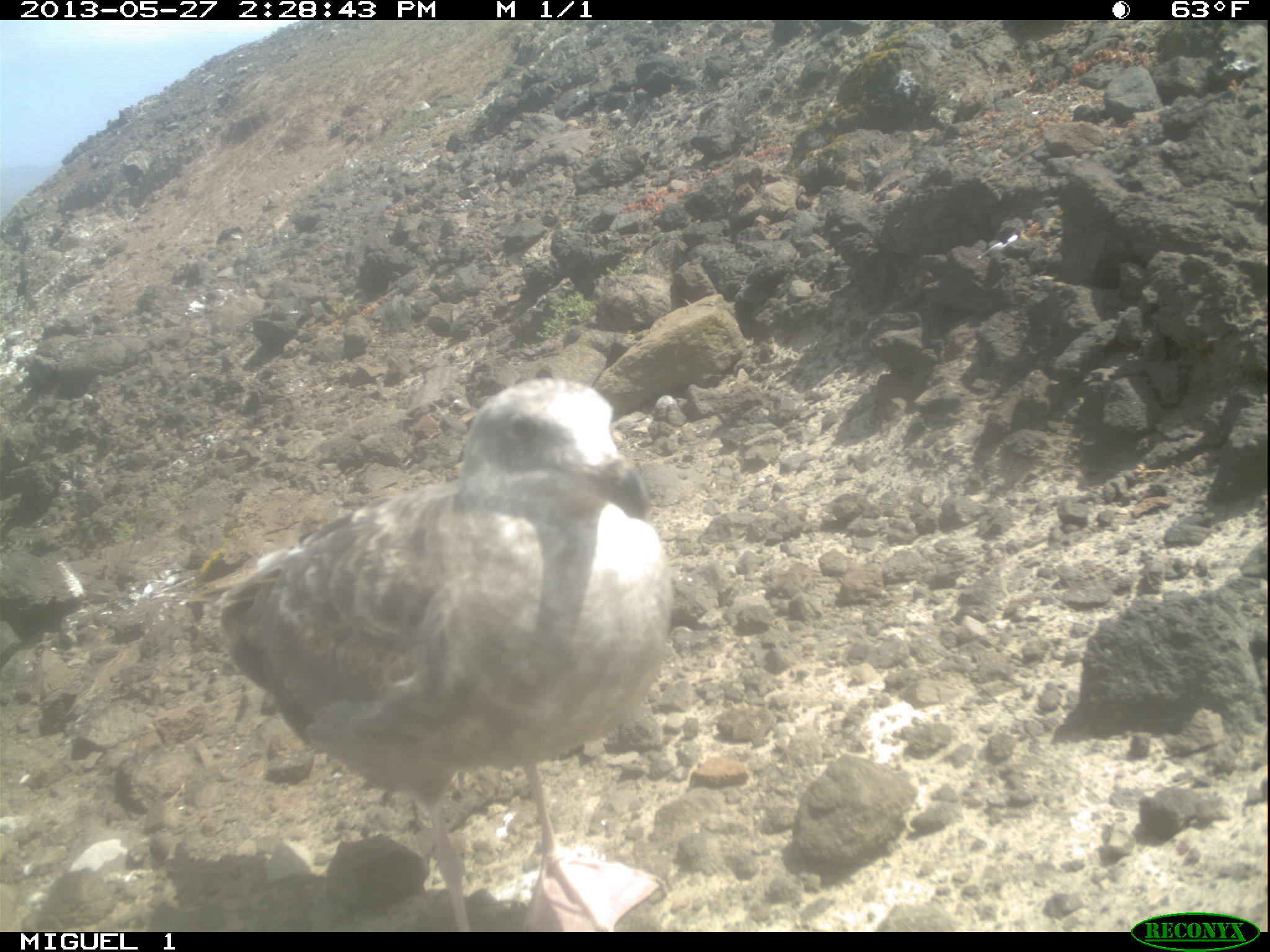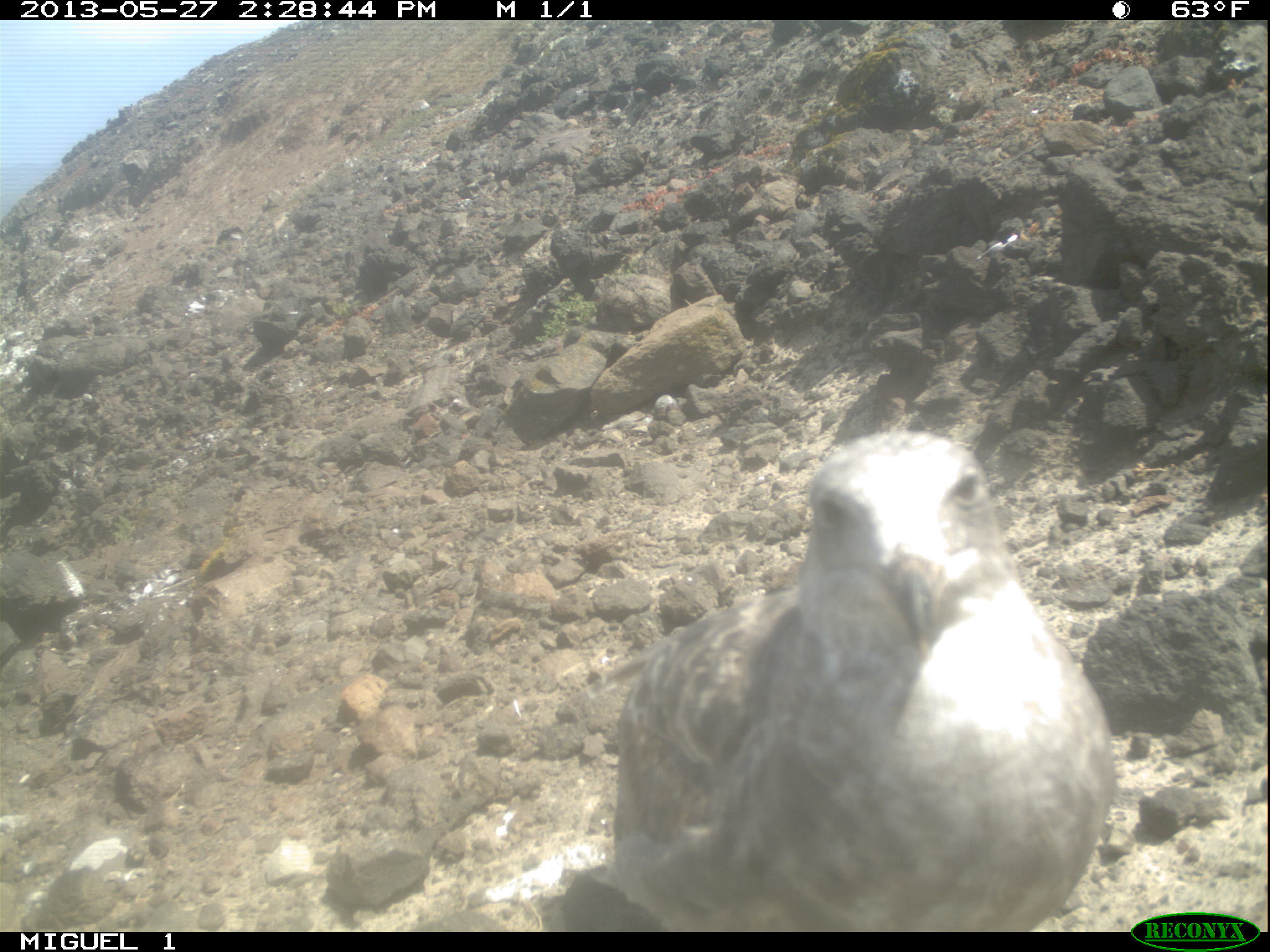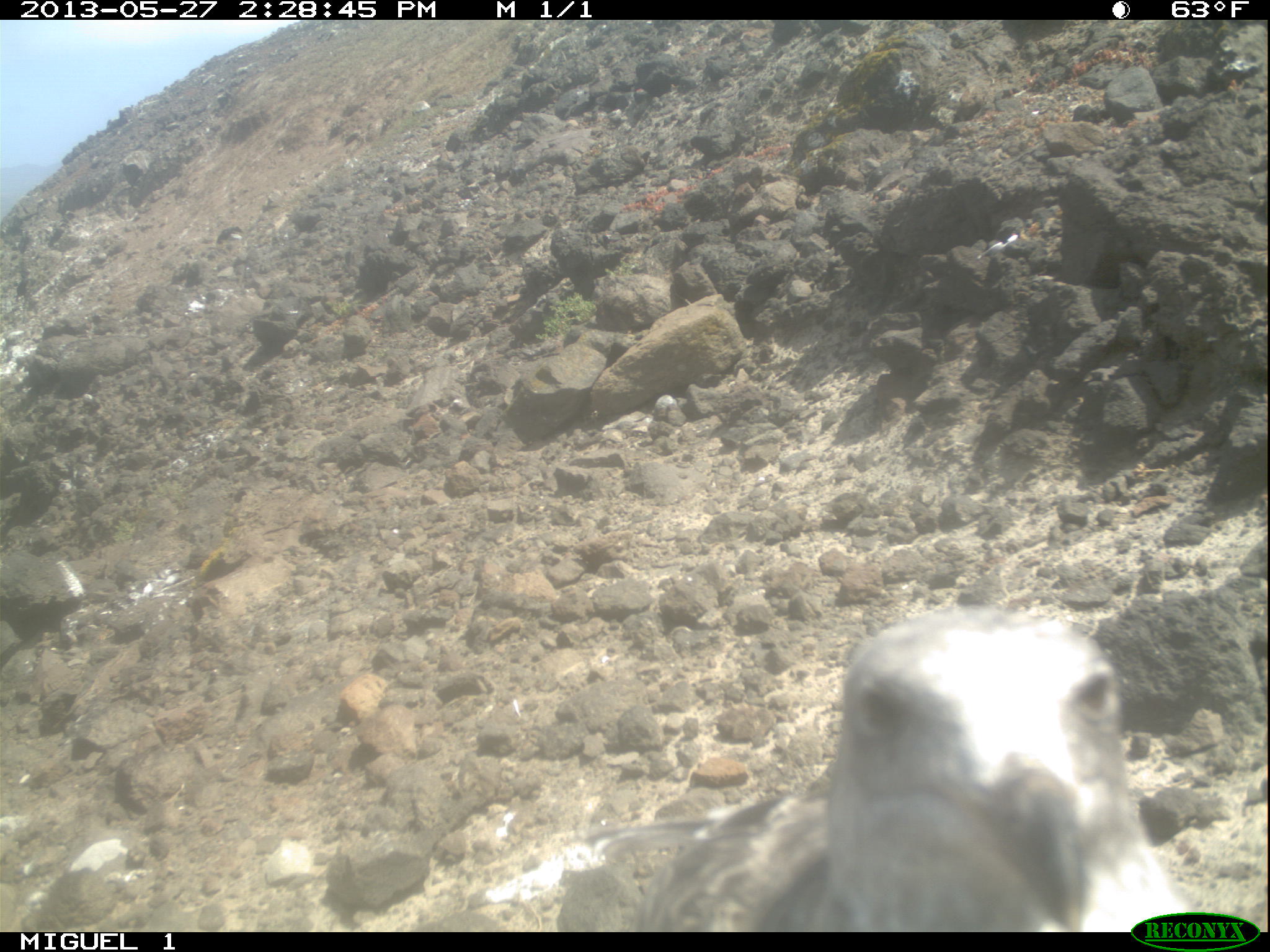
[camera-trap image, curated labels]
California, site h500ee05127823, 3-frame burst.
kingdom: Animalia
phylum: Chordata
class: Aves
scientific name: Aves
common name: bird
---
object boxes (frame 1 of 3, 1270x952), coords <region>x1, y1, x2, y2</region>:
bird: <region>211, 377, 670, 932</region>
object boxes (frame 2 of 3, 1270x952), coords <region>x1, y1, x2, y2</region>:
bird: <region>611, 431, 1109, 933</region>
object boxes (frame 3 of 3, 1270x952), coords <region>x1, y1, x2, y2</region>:
bird: <region>582, 607, 1191, 932</region>; <region>977, 225, 1020, 260</region>